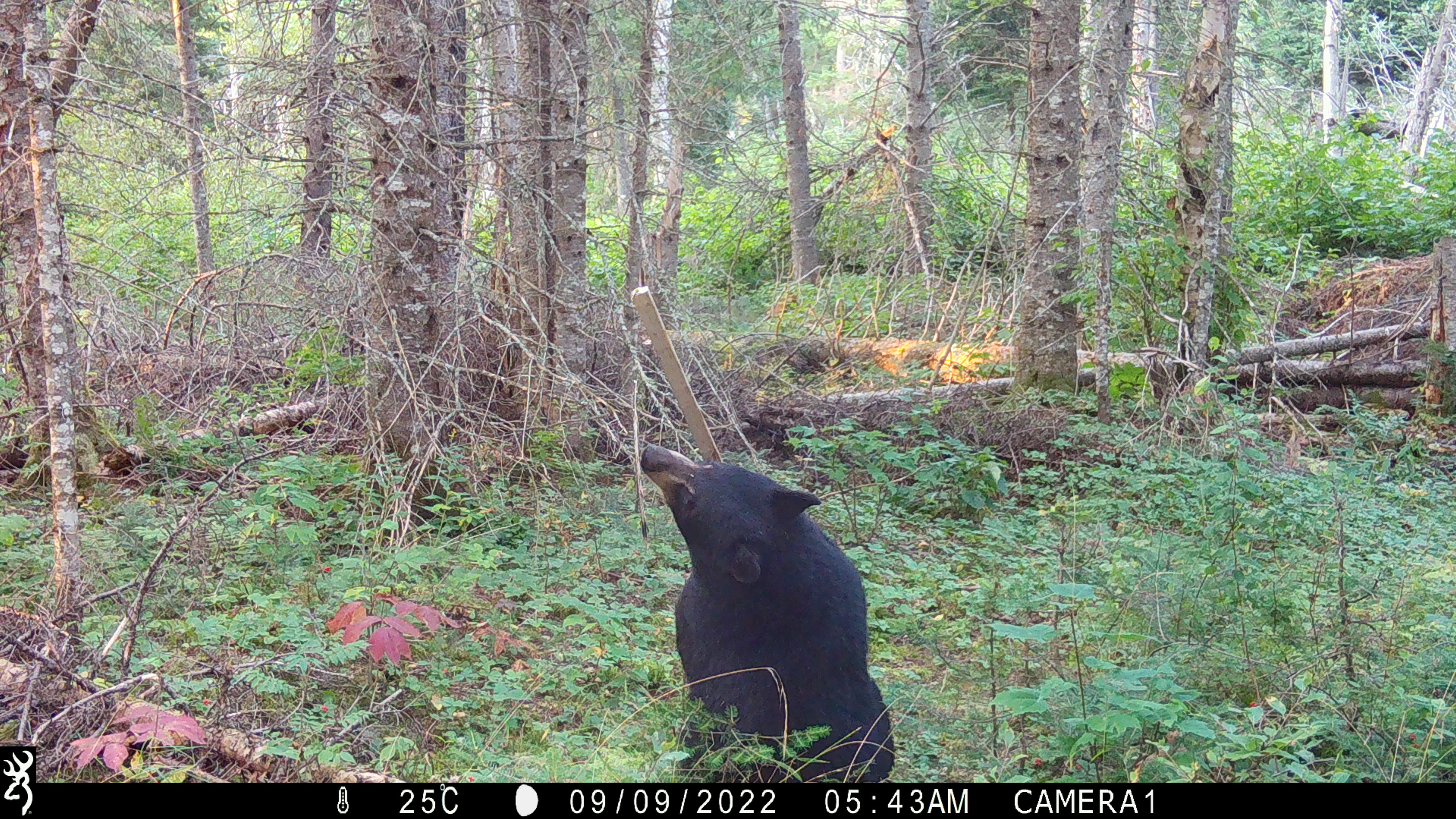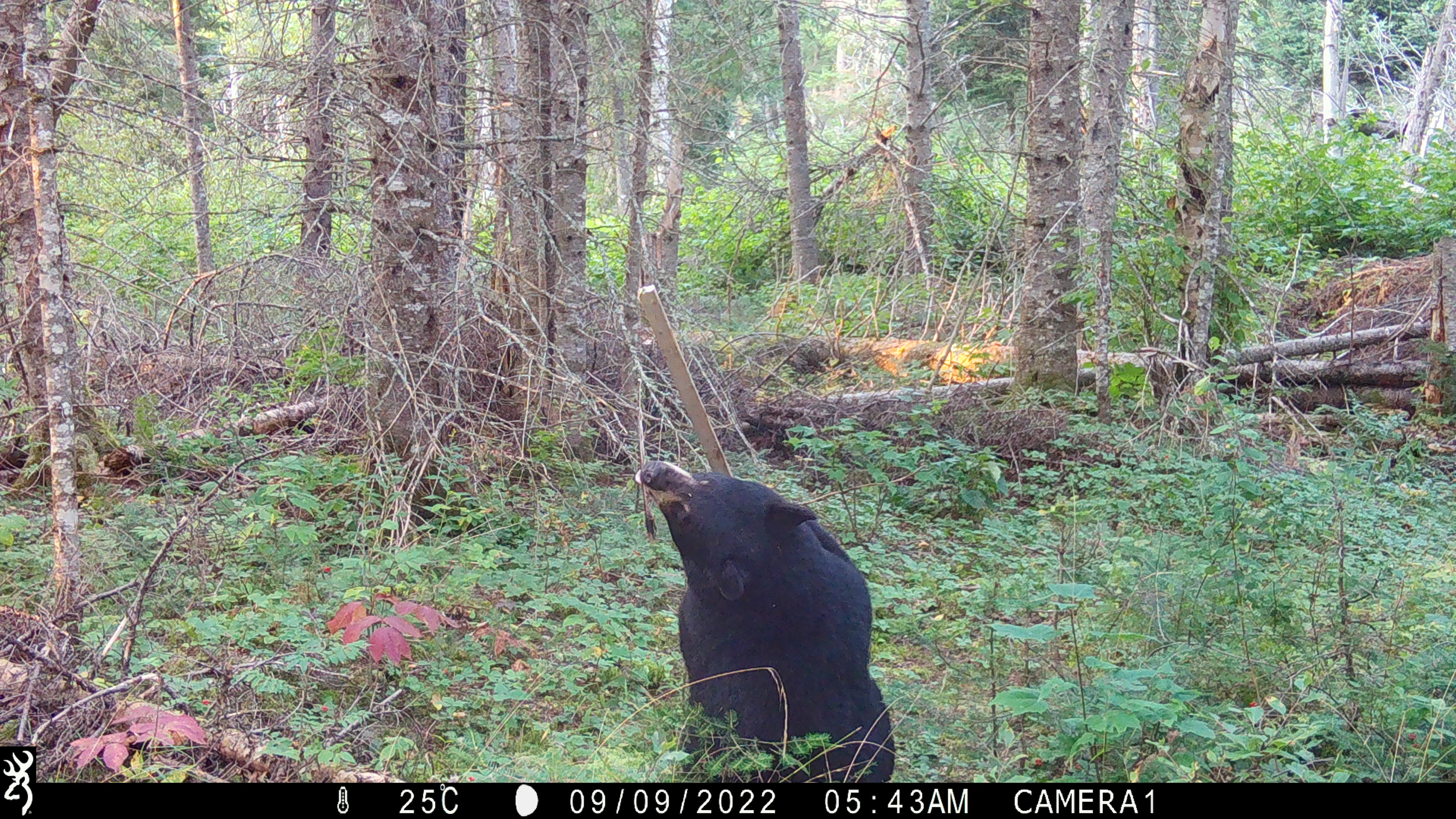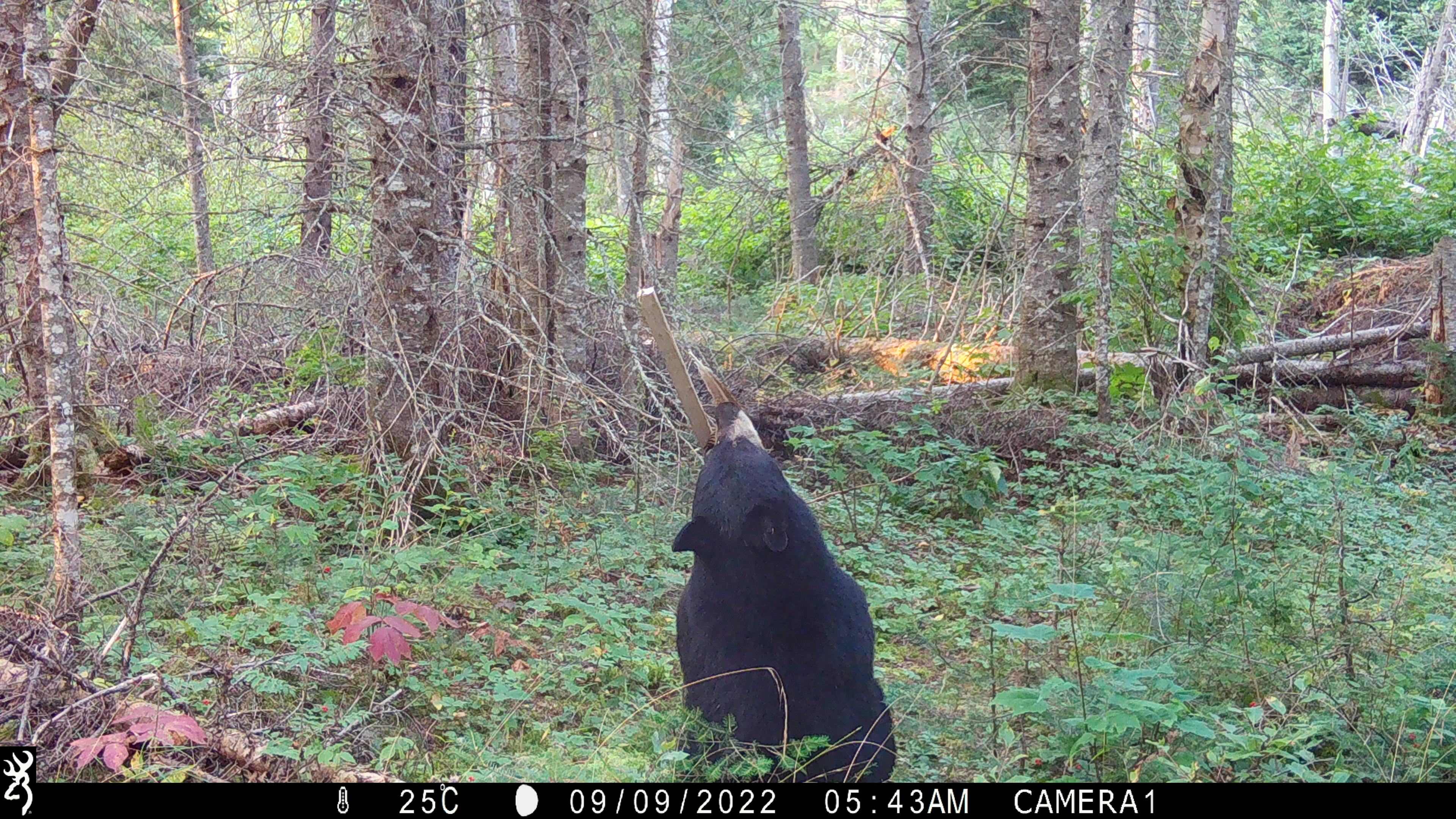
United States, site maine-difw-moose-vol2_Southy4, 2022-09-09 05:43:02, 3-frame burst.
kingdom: Animalia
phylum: Chordata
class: Mammalia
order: Carnivora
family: Ursidae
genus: Ursus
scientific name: Ursus americanus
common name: black bear